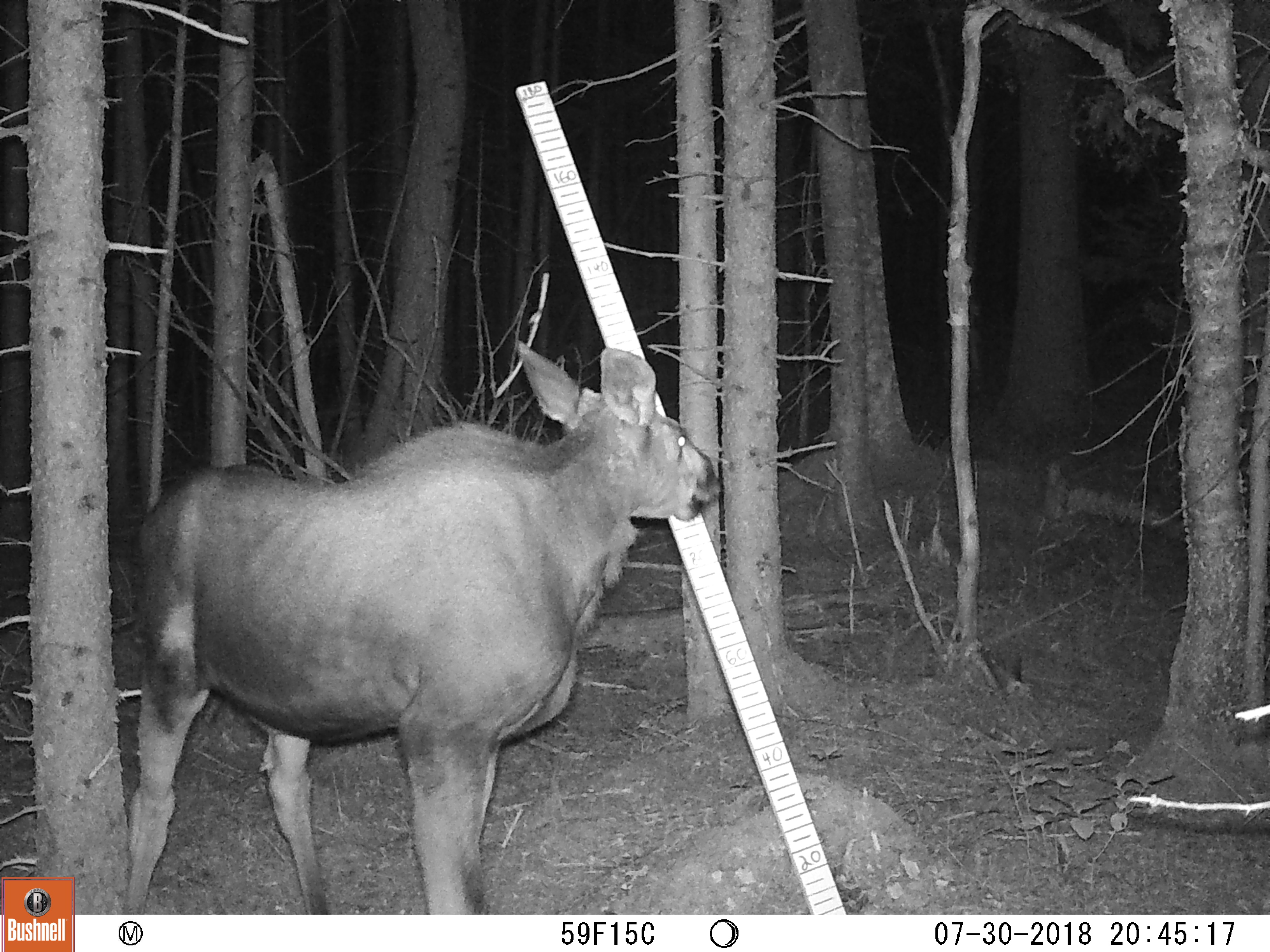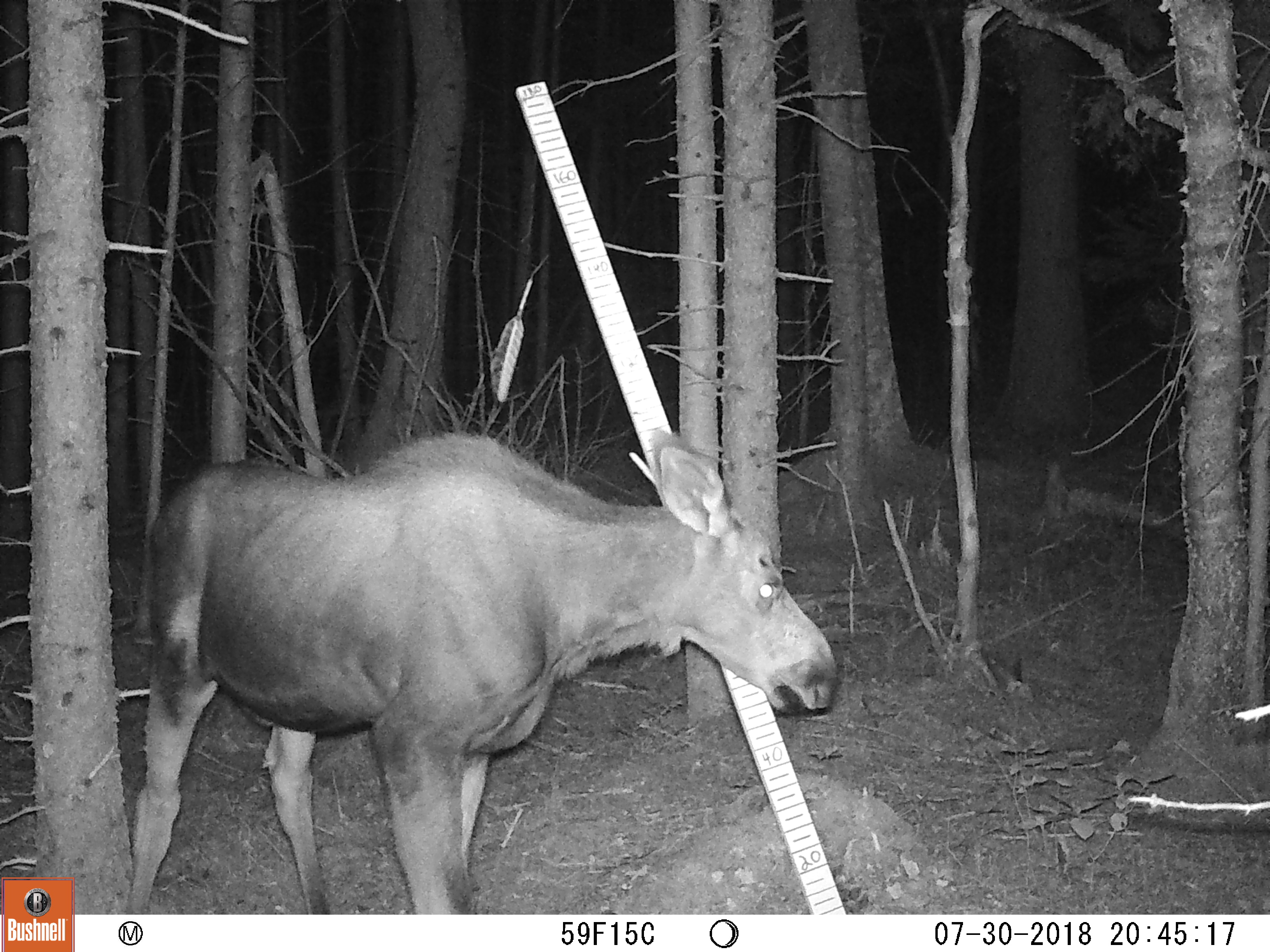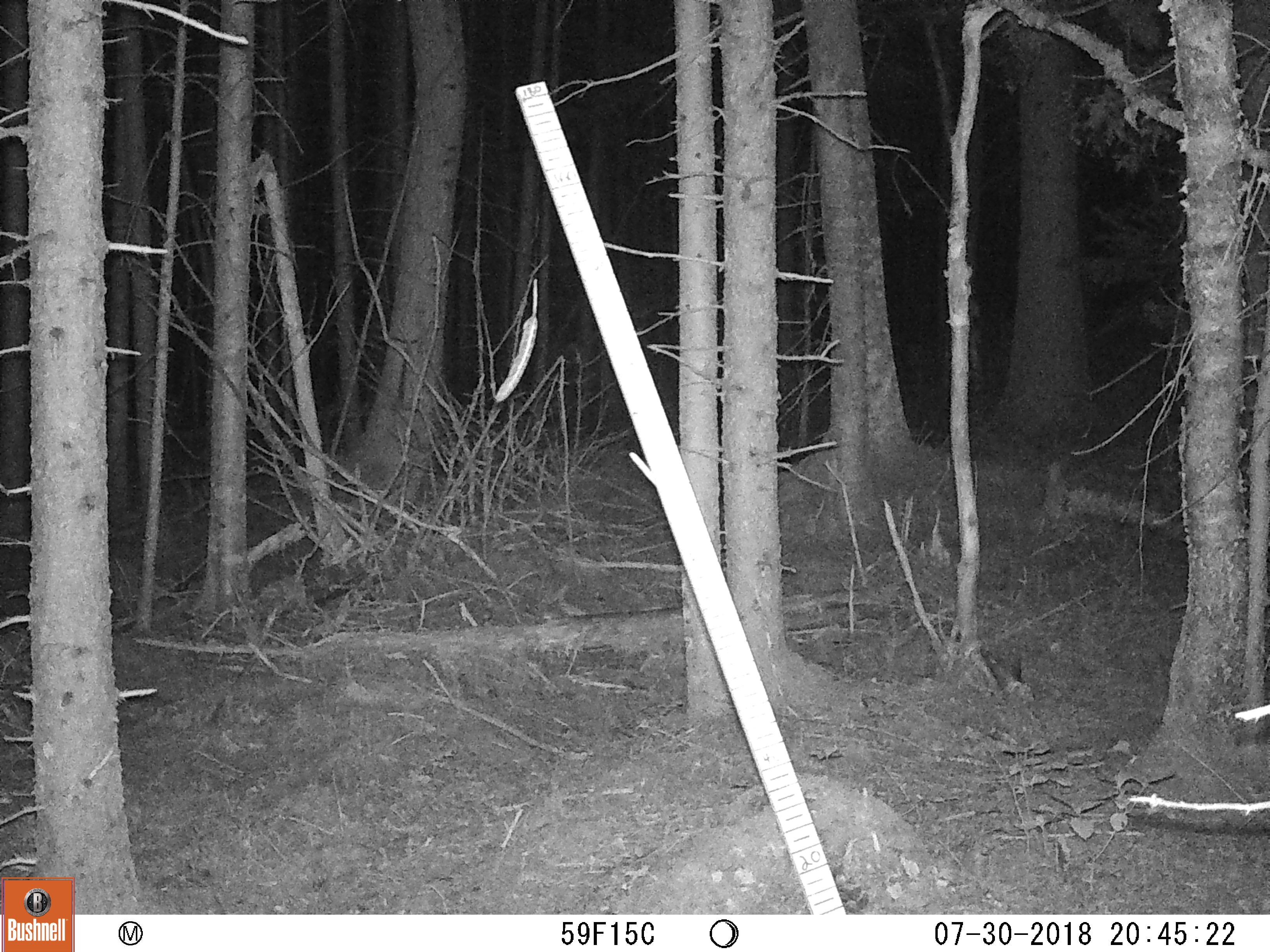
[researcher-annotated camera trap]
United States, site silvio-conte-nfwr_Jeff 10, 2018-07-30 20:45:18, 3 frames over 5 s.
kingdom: Animalia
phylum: Chordata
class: Mammalia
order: Artiodactyla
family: Cervidae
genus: Alces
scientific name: Alces alces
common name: moose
Moose (Alces alces).